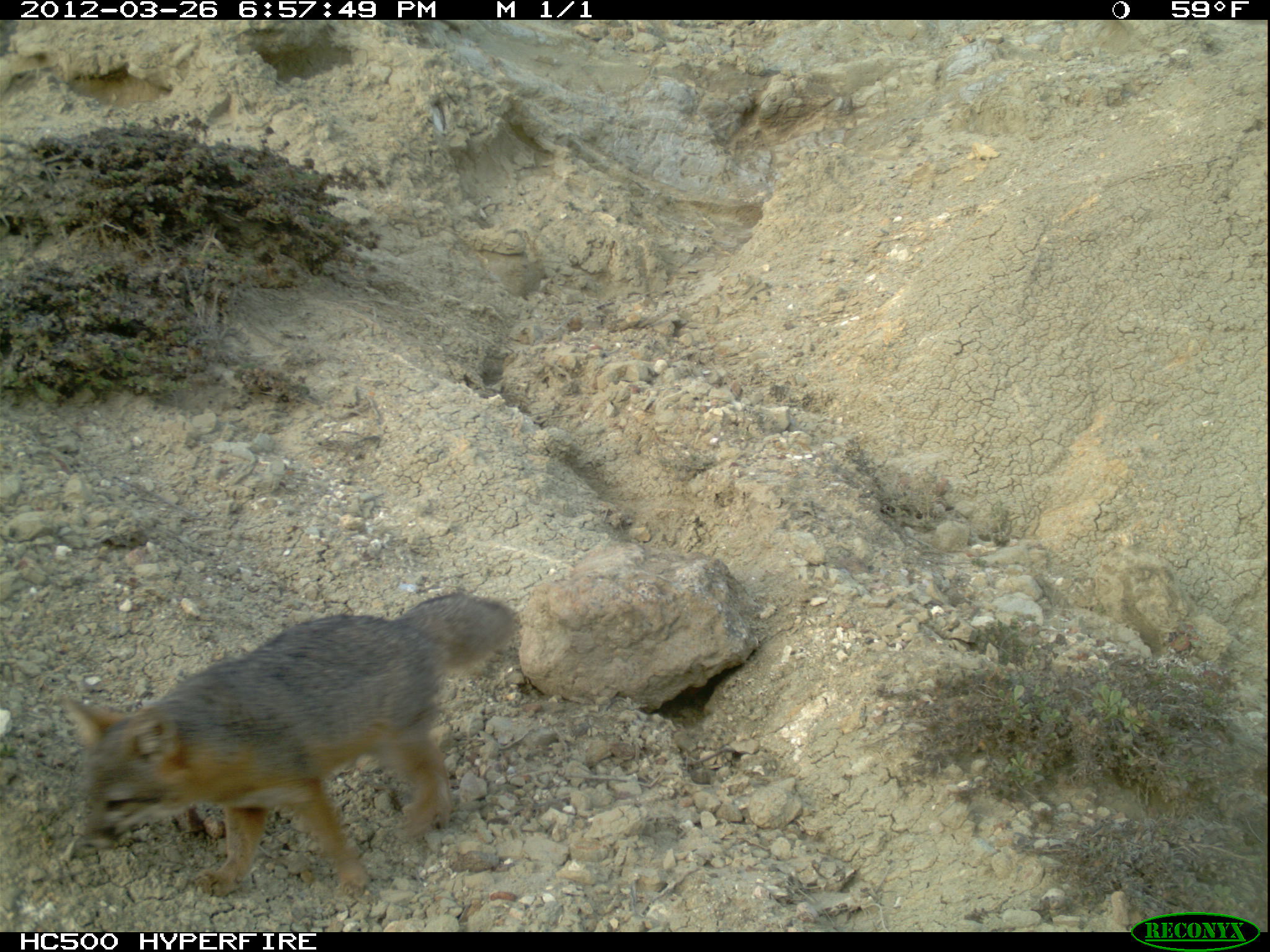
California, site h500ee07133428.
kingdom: Animalia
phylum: Chordata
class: Mammalia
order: Carnivora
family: Canidae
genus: Urocyon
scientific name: Urocyon littoralis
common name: island fox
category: fox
Fox (island fox) (Urocyon littoralis).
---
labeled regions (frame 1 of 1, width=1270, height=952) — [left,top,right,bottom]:
fox: [60,592,528,899]